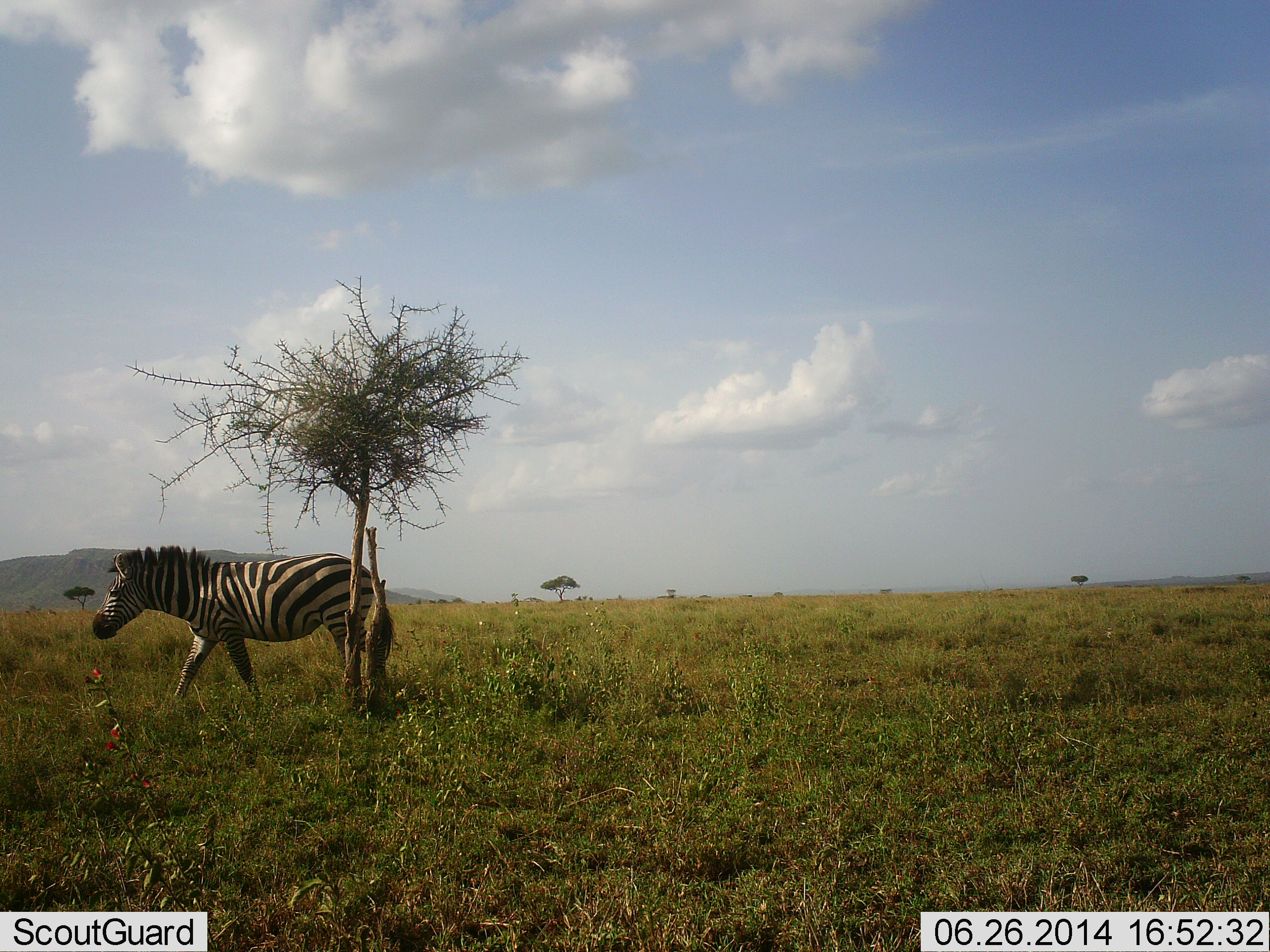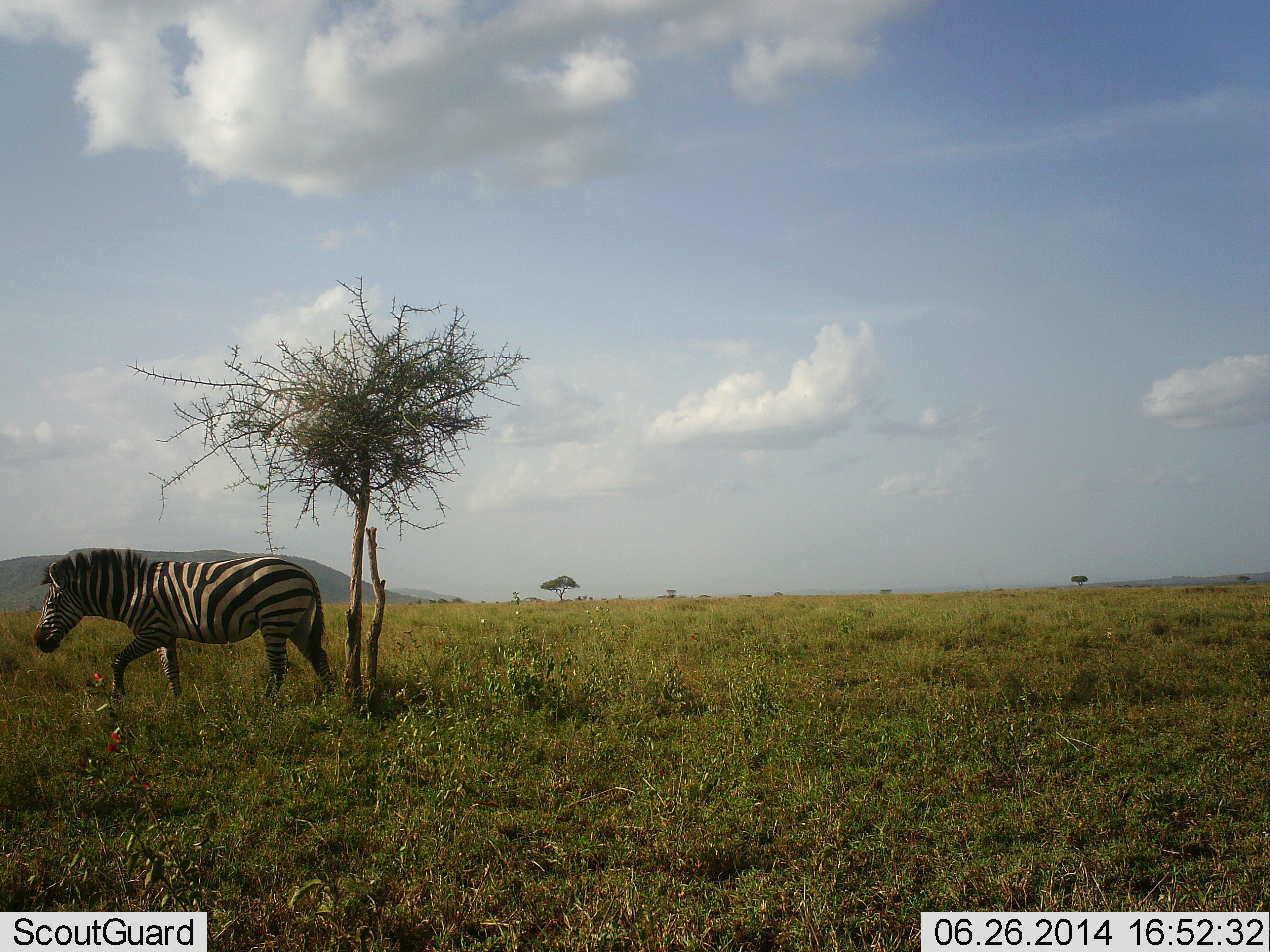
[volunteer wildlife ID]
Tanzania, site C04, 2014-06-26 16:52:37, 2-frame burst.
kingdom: Animalia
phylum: Chordata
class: Mammalia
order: Perissodactyla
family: Equidae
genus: Equus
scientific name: Equus quagga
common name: plains zebra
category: zebra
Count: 1.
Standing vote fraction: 10%.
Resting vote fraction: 0%.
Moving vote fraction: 90%.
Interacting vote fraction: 0%.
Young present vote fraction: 0%.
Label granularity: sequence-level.